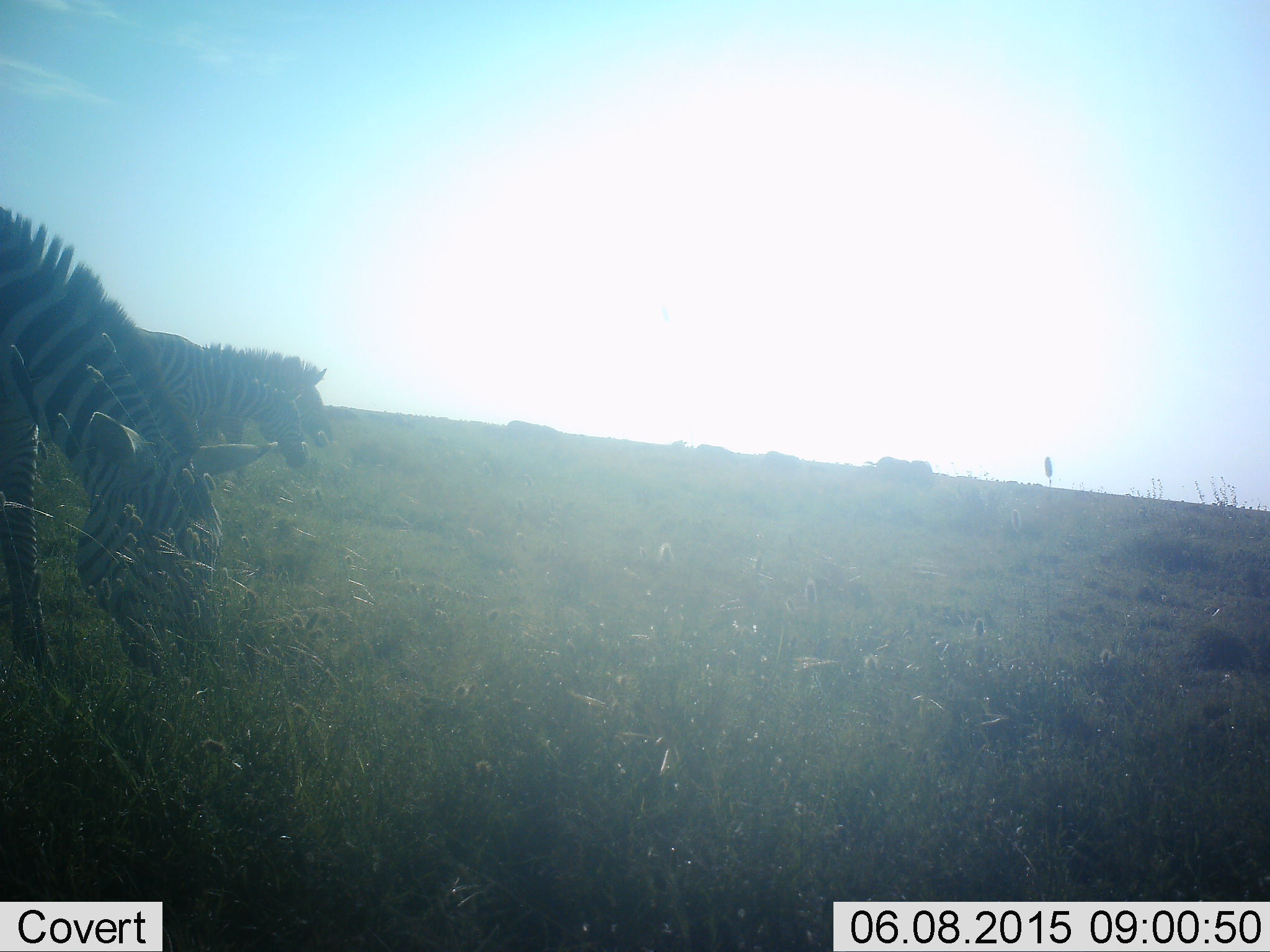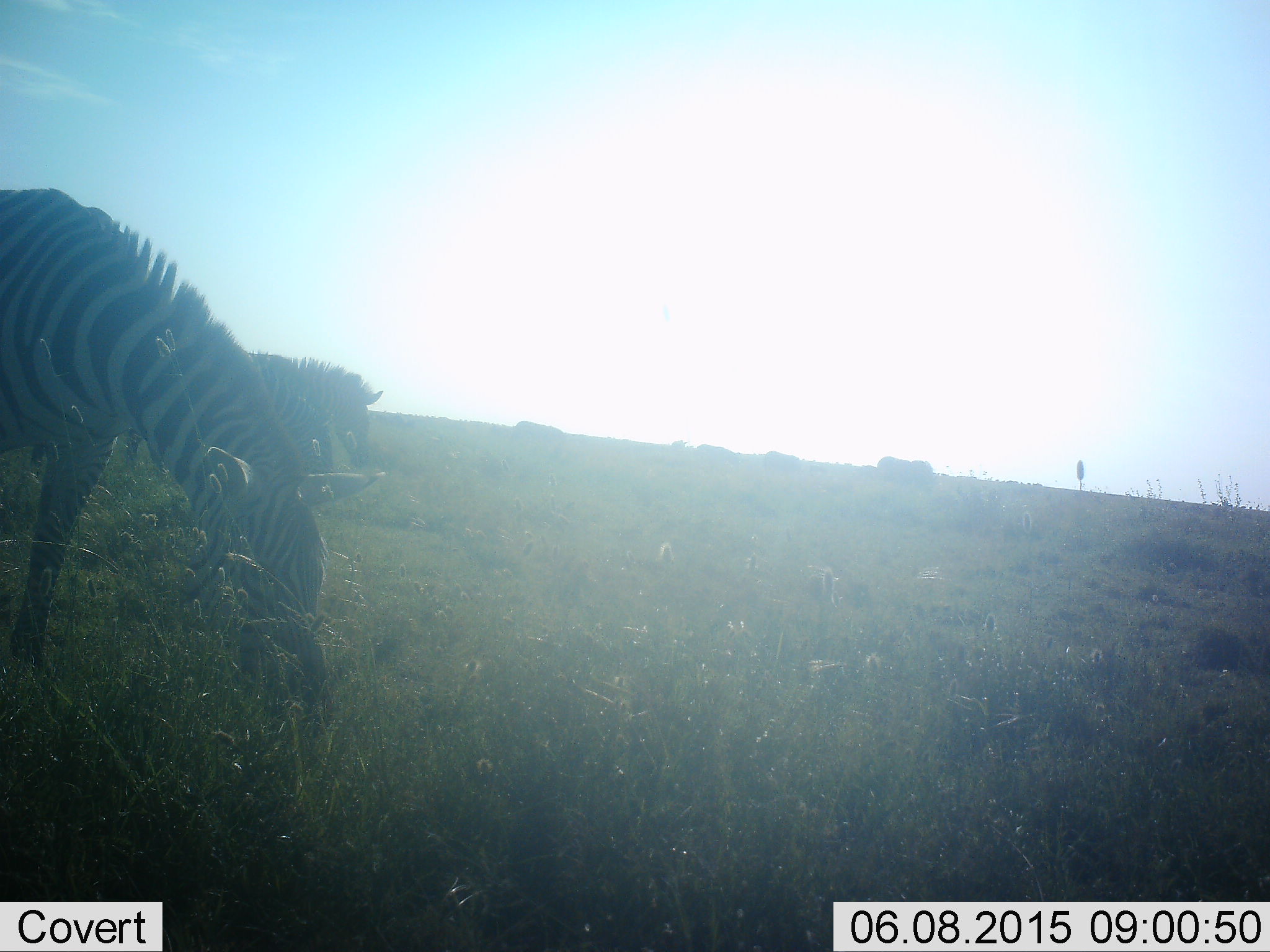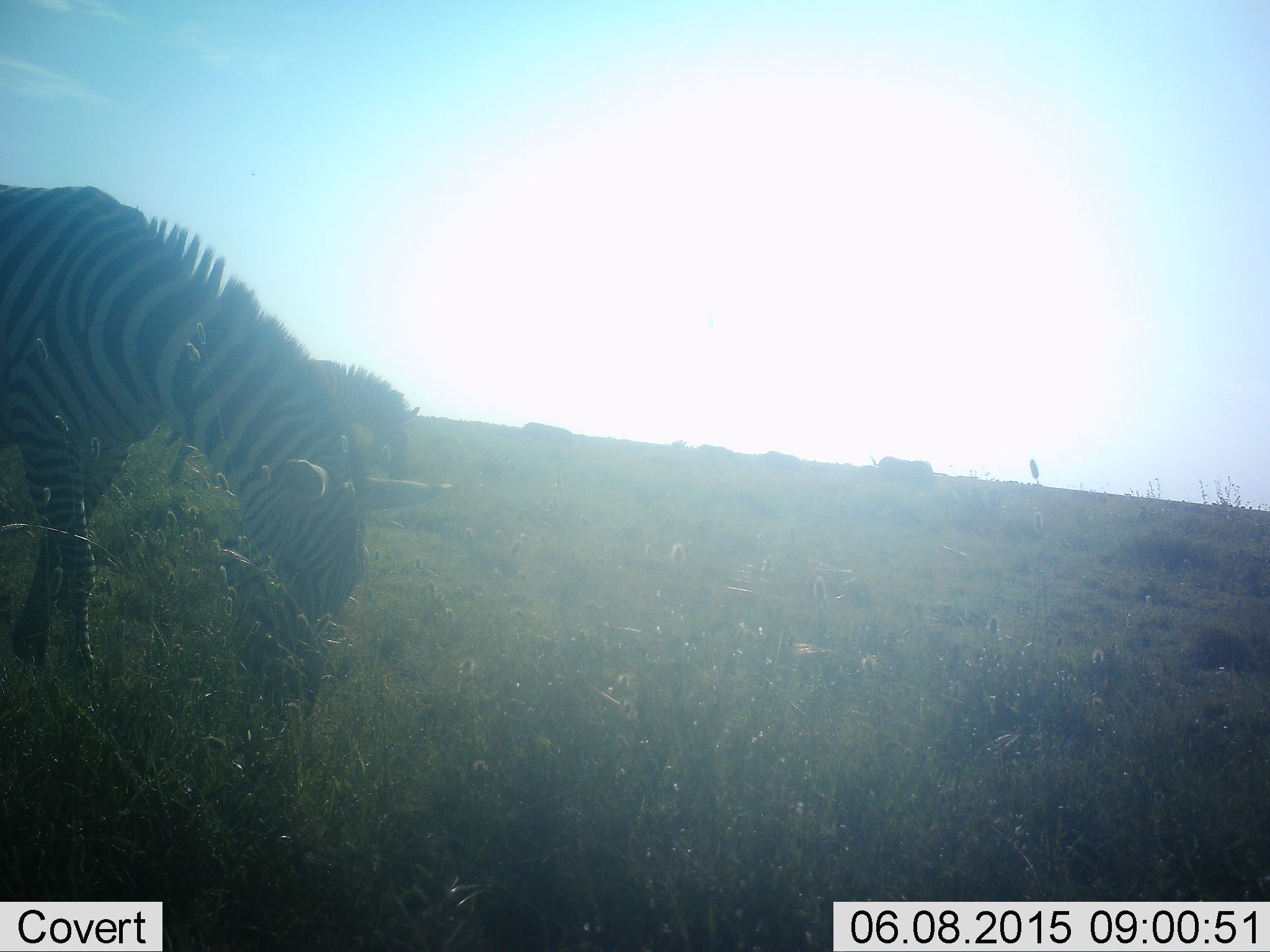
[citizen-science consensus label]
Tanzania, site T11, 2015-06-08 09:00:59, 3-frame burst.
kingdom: Animalia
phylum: Chordata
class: Mammalia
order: Perissodactyla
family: Equidae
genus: Equus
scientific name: Equus quagga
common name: plains zebra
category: zebra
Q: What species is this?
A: Zebra (plains zebra) (Equus quagga).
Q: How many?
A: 5.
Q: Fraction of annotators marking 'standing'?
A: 50%.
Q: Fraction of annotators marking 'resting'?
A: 0%.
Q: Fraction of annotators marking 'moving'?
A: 60%.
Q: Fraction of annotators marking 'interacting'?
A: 0%.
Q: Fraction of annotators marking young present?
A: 0%.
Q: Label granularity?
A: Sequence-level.